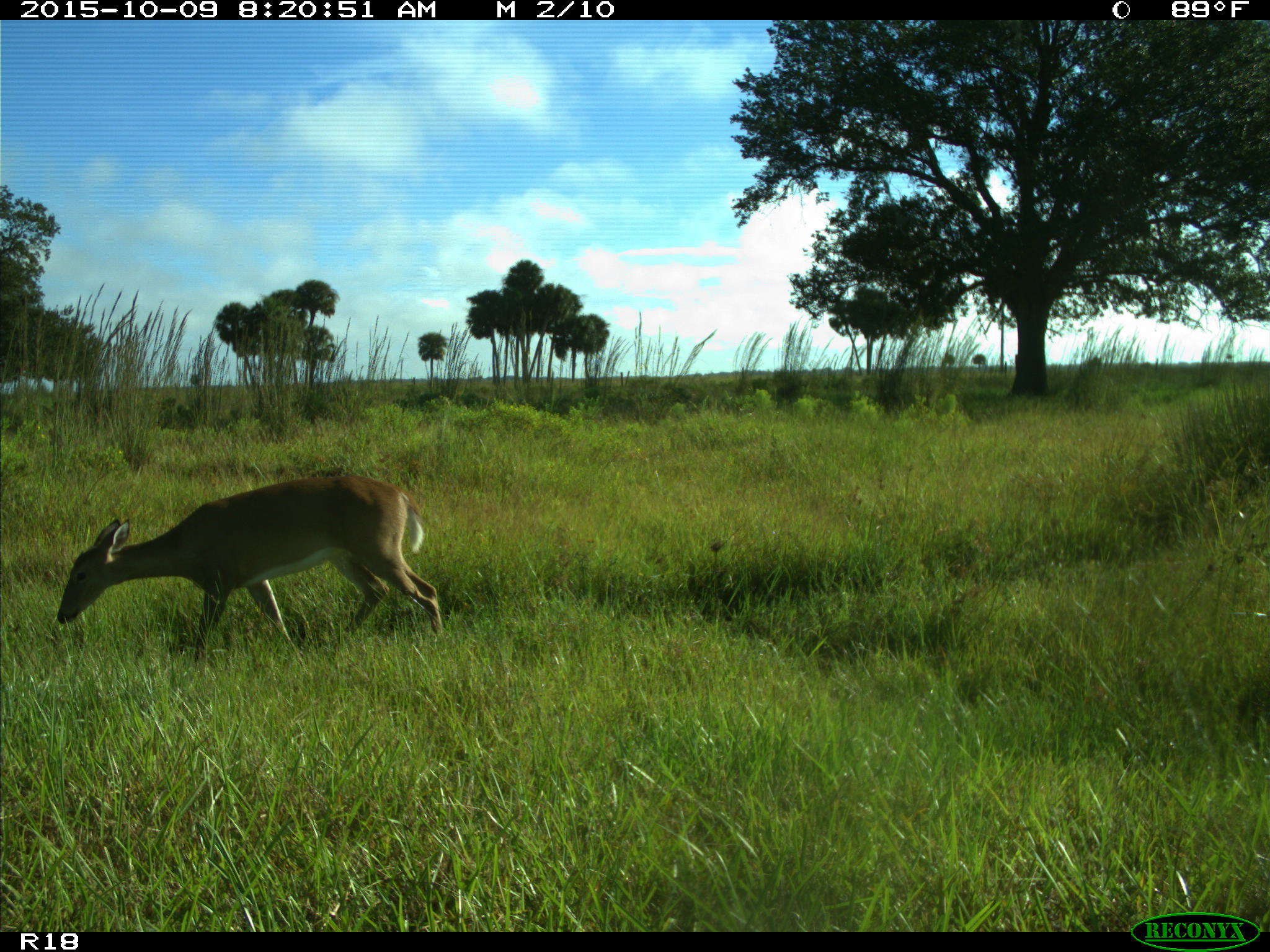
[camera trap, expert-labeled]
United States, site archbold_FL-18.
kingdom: Animalia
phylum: Chordata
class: Mammalia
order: Artiodactyla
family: Cervidae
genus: Odocoileus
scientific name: Odocoileus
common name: deer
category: unidentified deer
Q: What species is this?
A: Unidentified deer (deer) (Odocoileus).